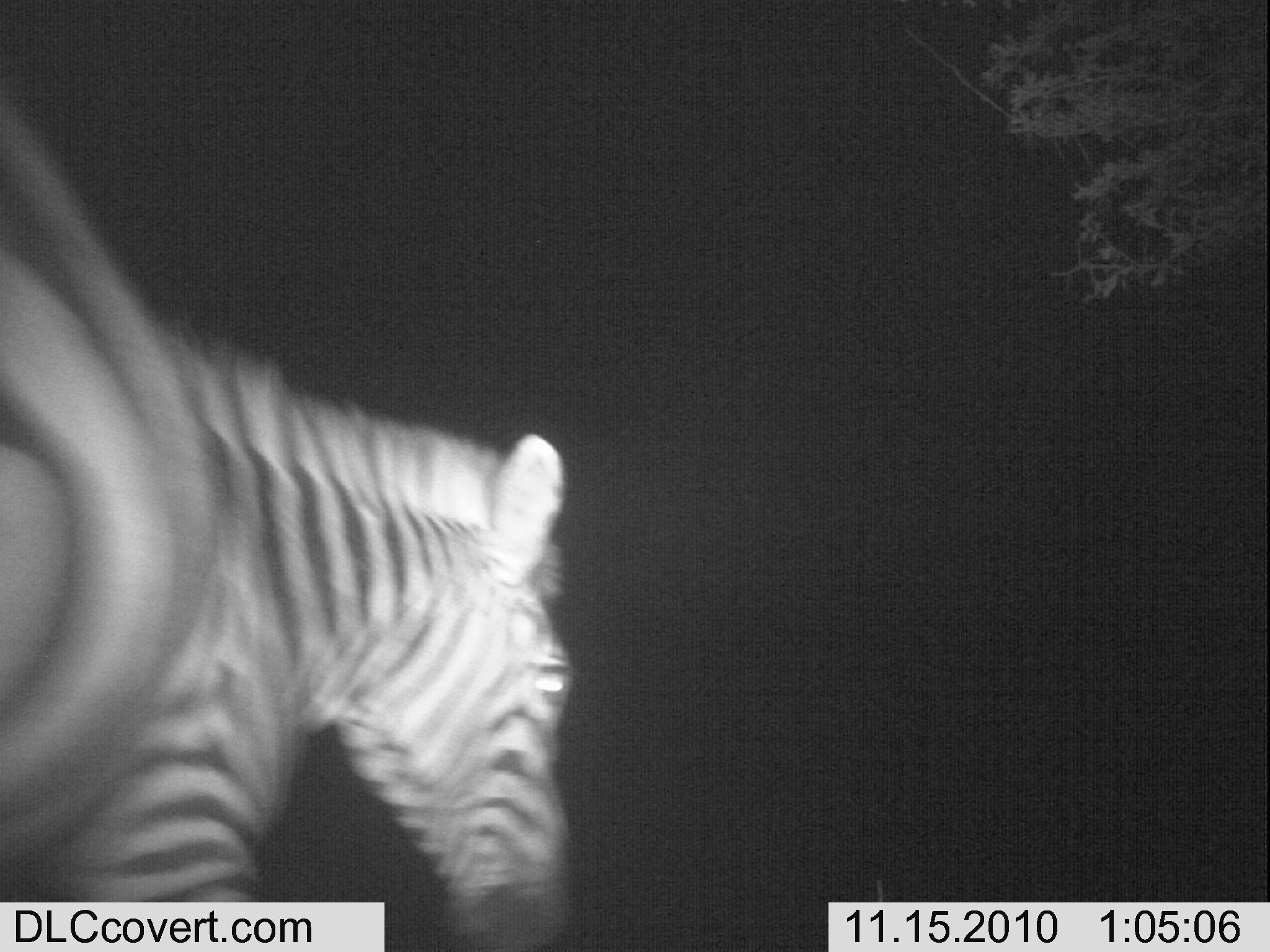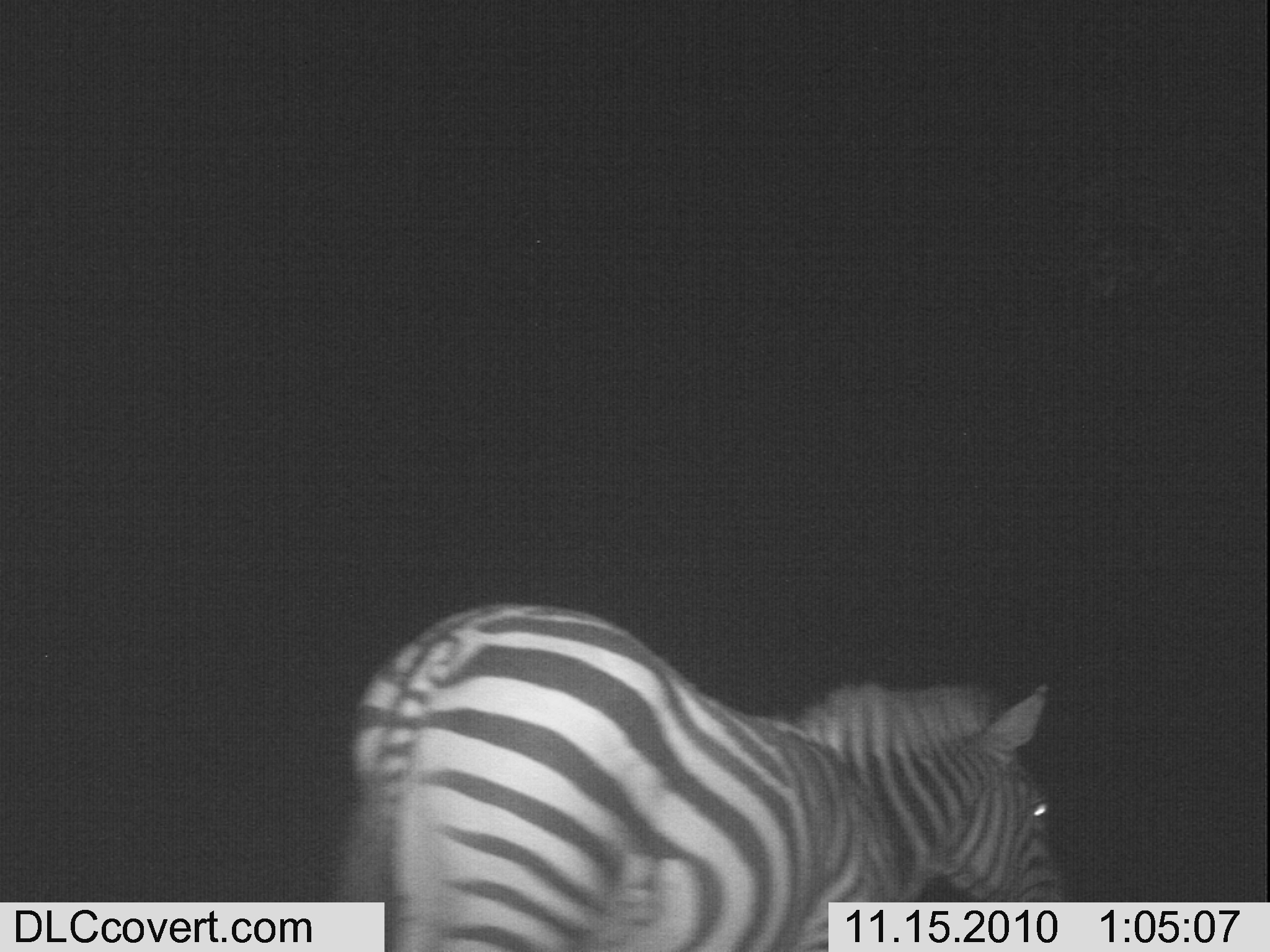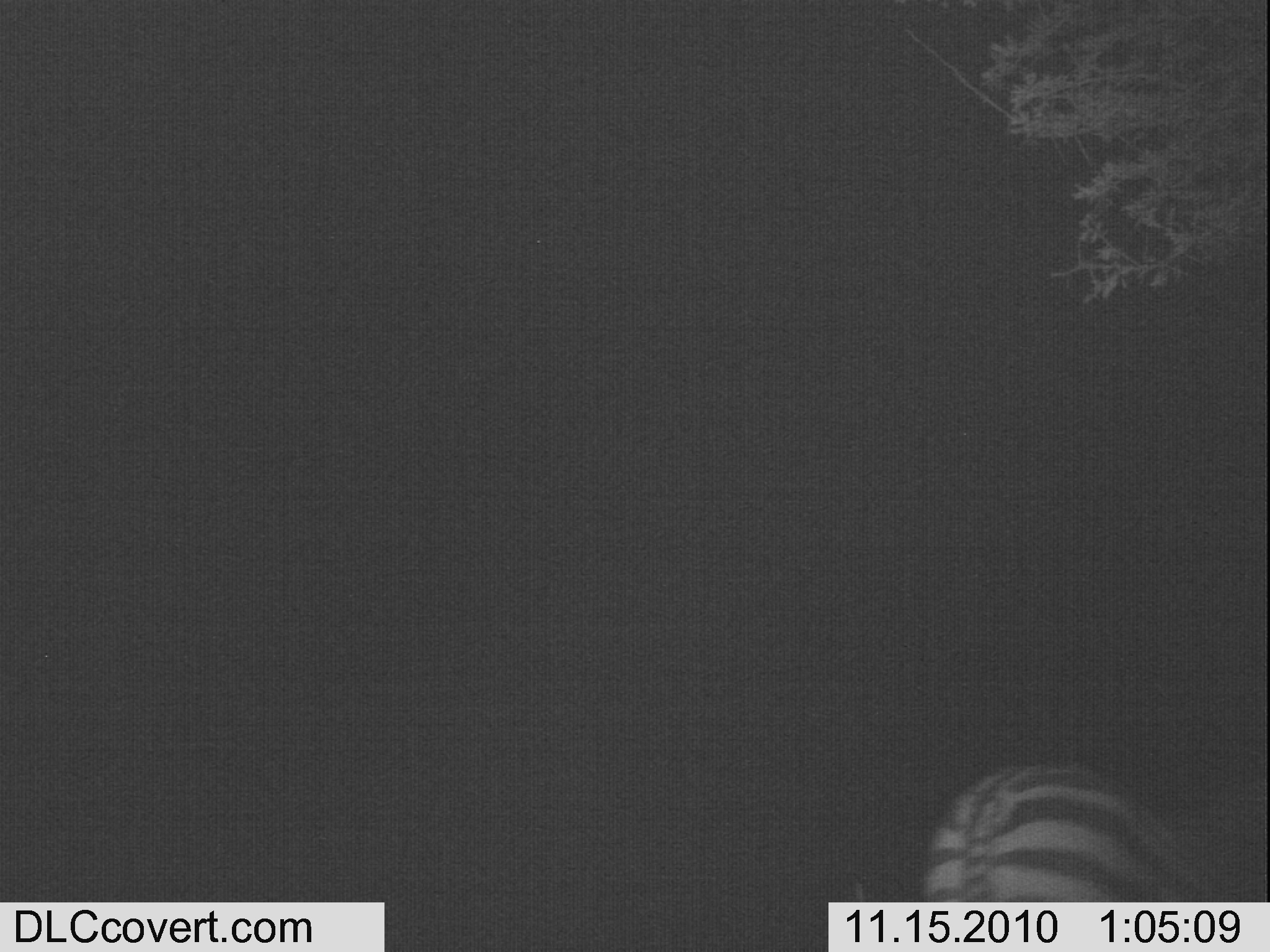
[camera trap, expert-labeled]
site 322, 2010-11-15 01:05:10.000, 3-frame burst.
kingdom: Animalia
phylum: Chordata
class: Mammalia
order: Perissodactyla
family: Equidae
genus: Equus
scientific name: Equus quagga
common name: plains zebra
Equus quagga (plains zebra), count 1.